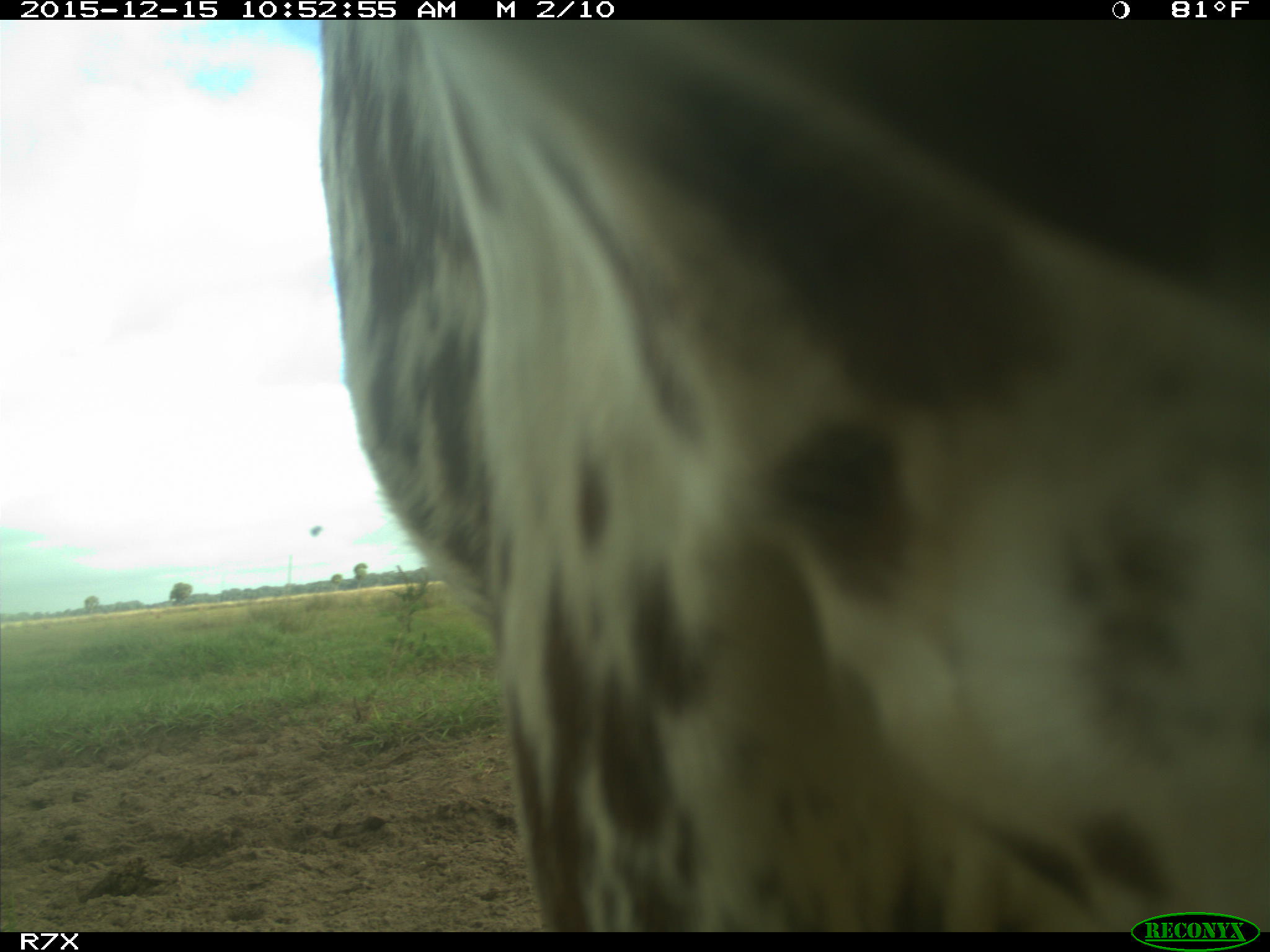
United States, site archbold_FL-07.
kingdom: Animalia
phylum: Chordata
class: Mammalia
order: Artiodactyla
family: Bovidae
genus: Bos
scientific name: Bos taurus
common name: domestic cow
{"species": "Bos taurus (domestic cow)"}